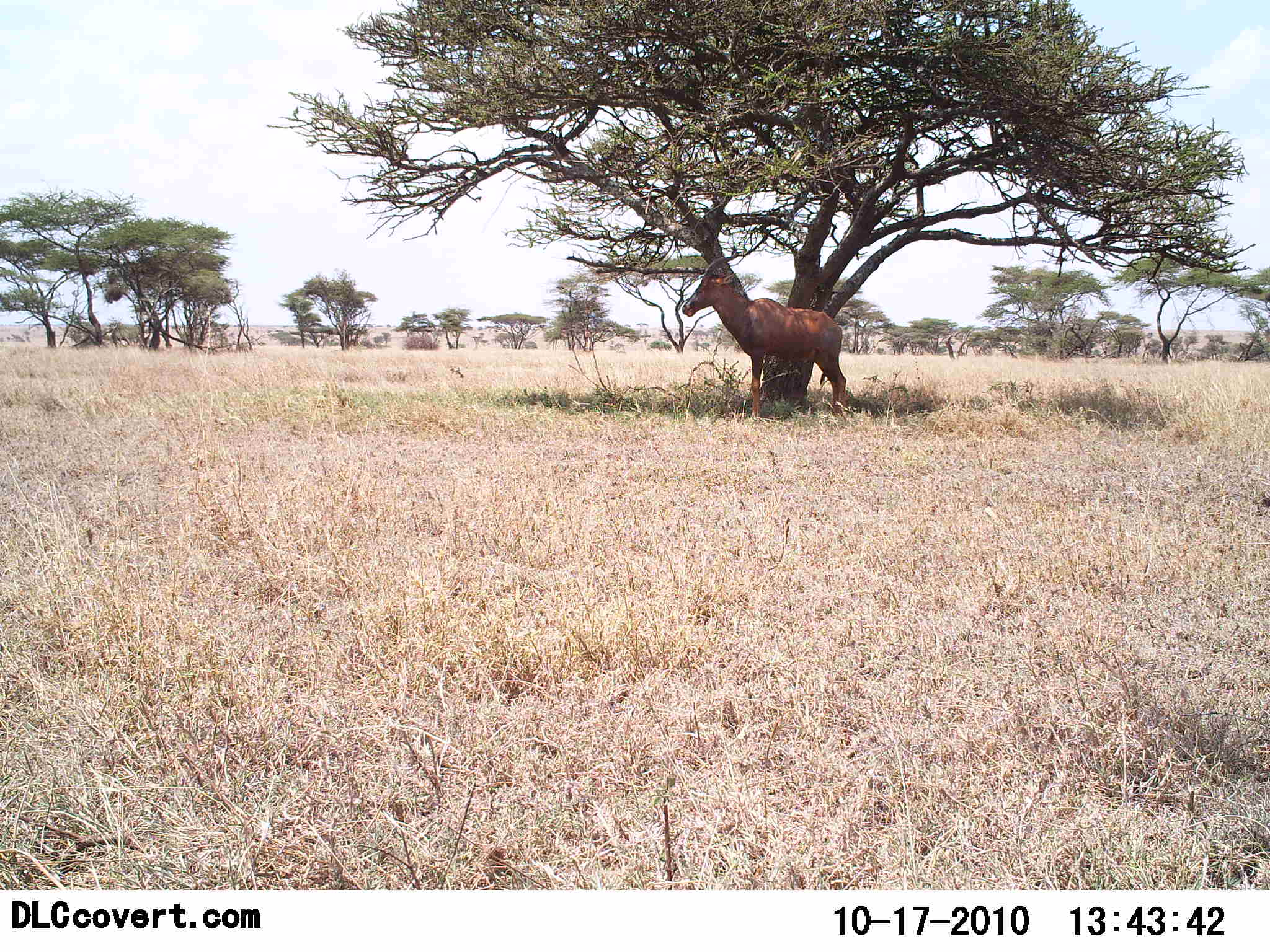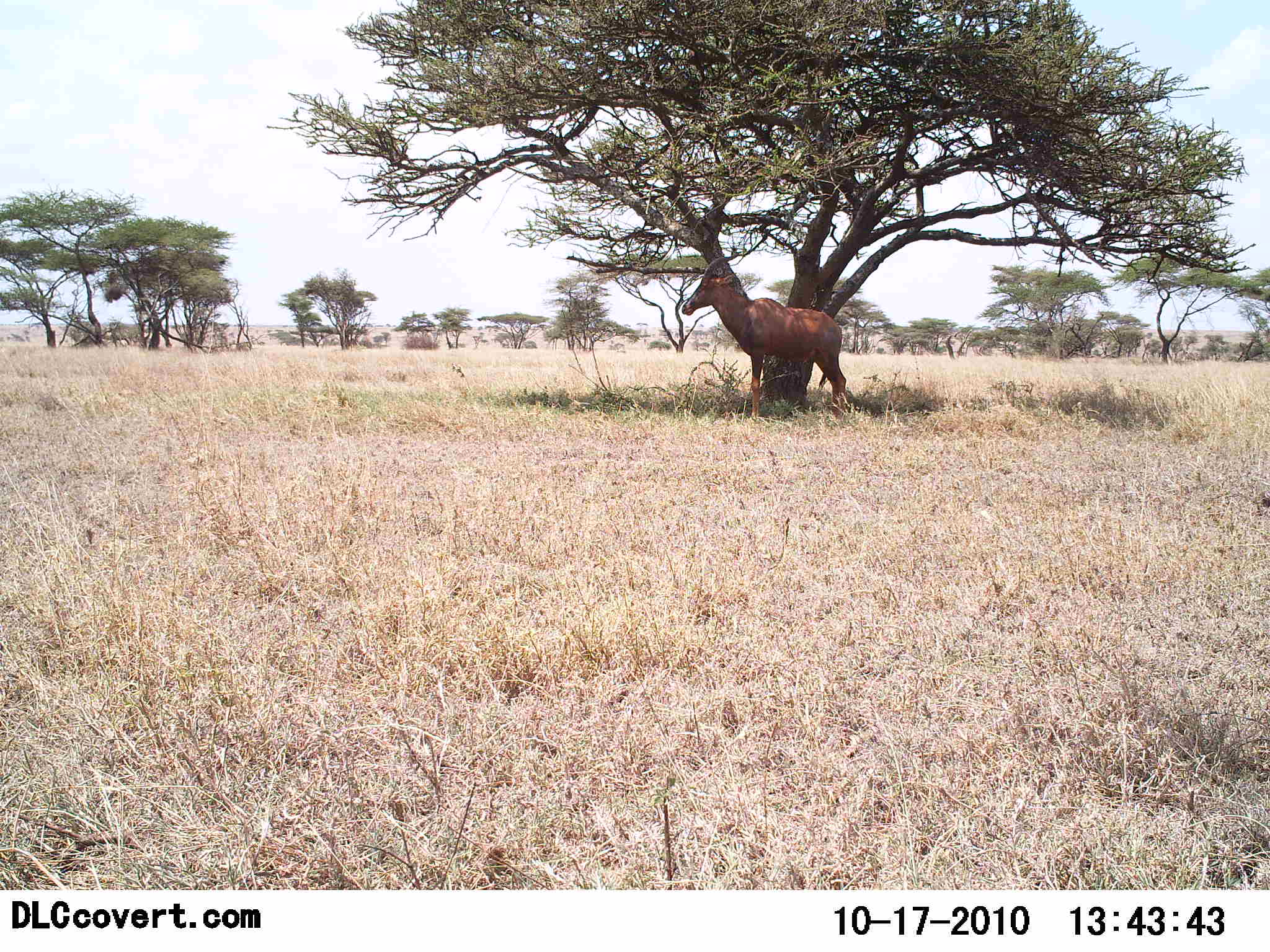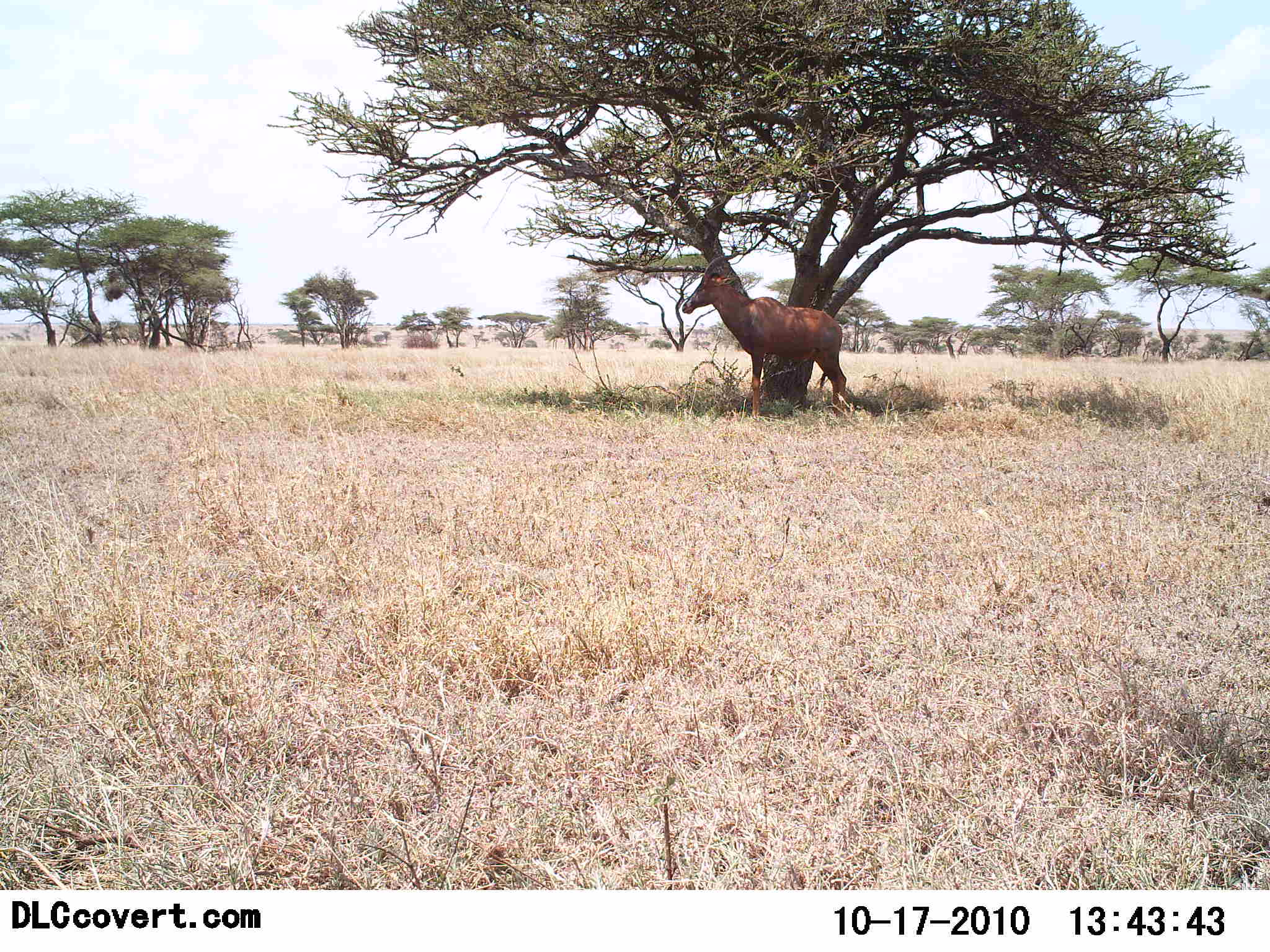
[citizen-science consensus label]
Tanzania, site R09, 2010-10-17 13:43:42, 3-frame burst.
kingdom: Animalia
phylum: Chordata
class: Mammalia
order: Artiodactyla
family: Bovidae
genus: Damaliscus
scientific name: Damaliscus lunatus jimela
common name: topi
Topi (Damaliscus lunatus jimela), count 1. Behavior (volunteer vote fractions): standing 92%, resting 15%, moving 0%, interacting 0%. Young present (vote fraction): 0%. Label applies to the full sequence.